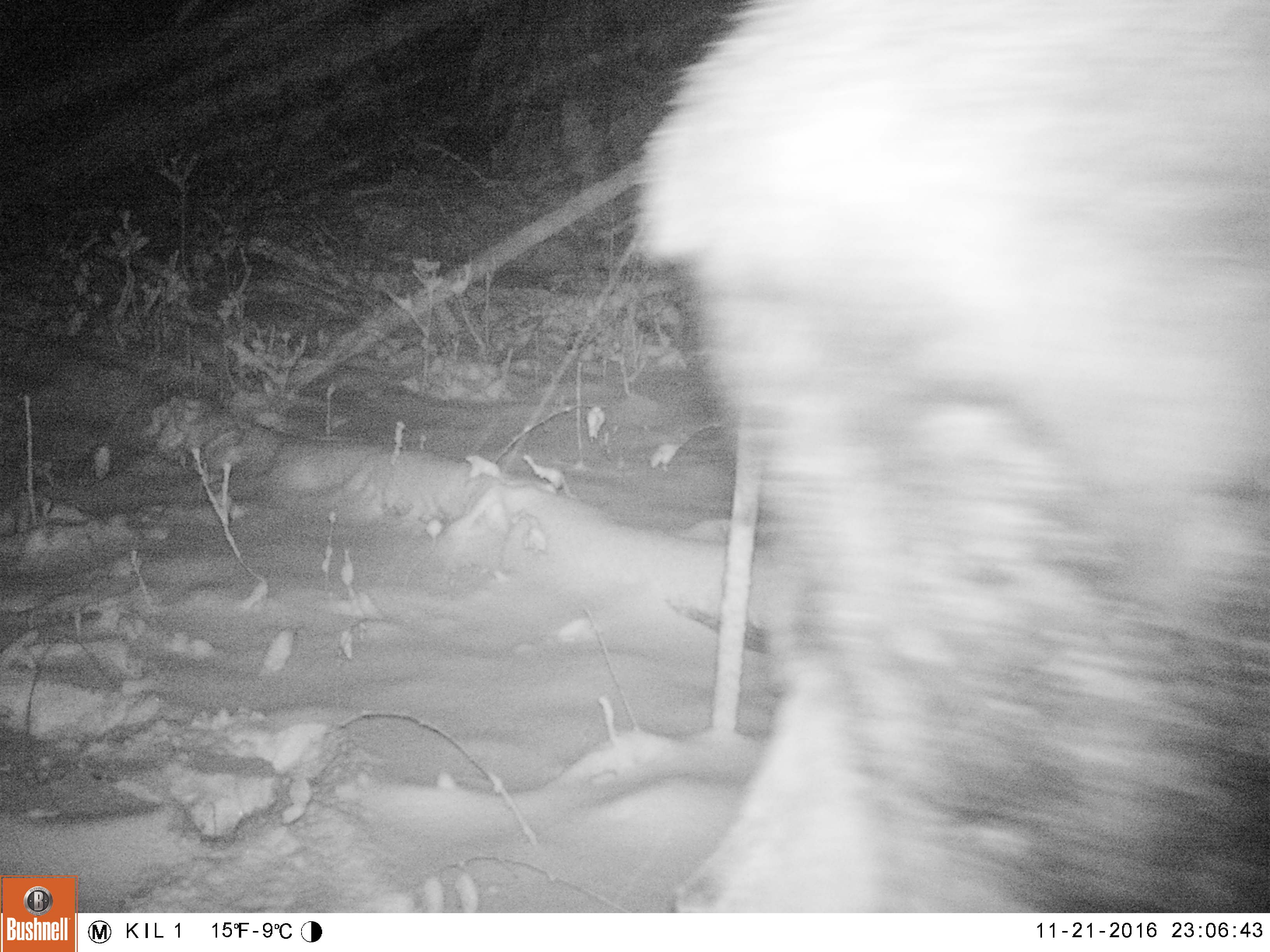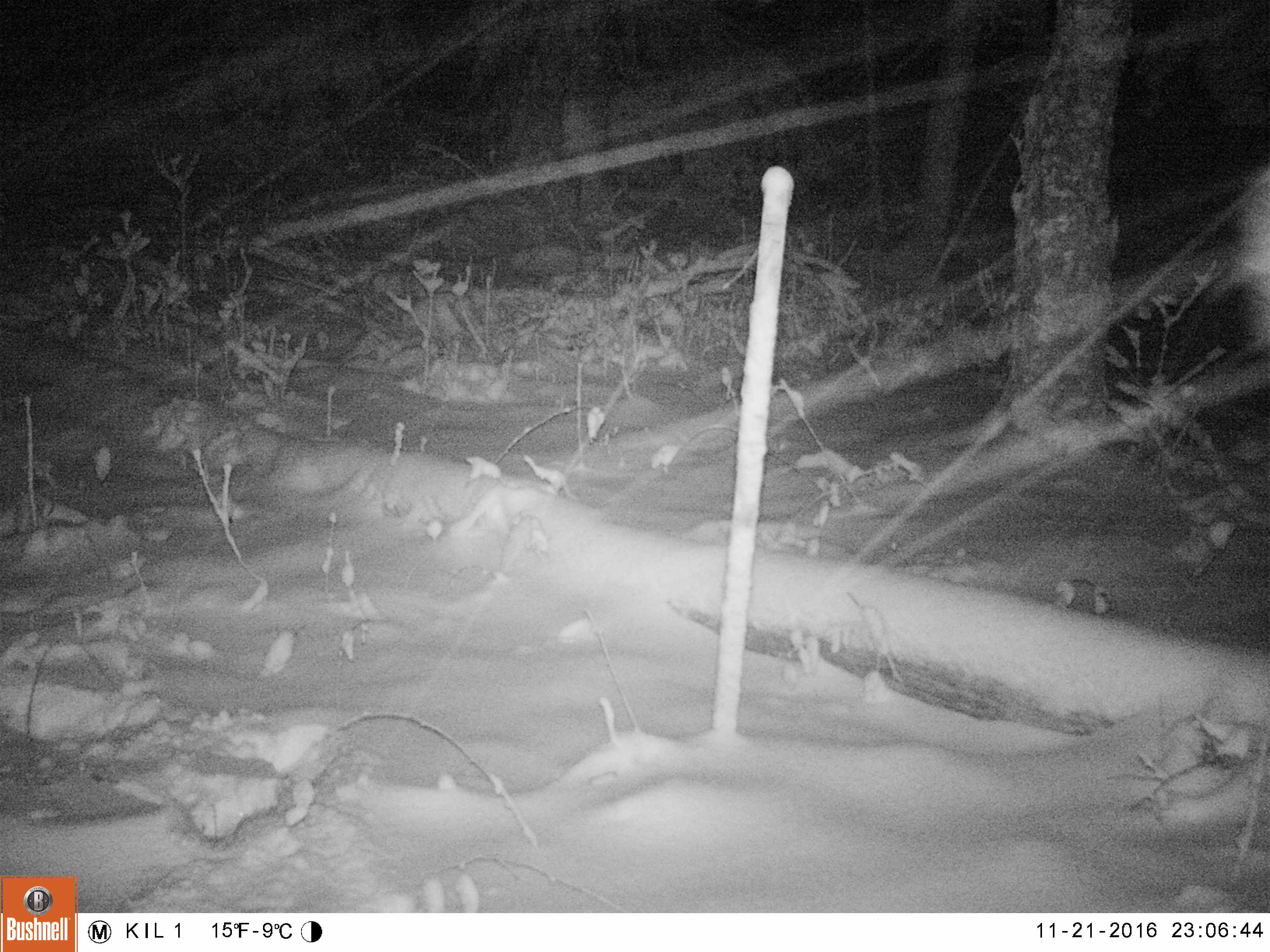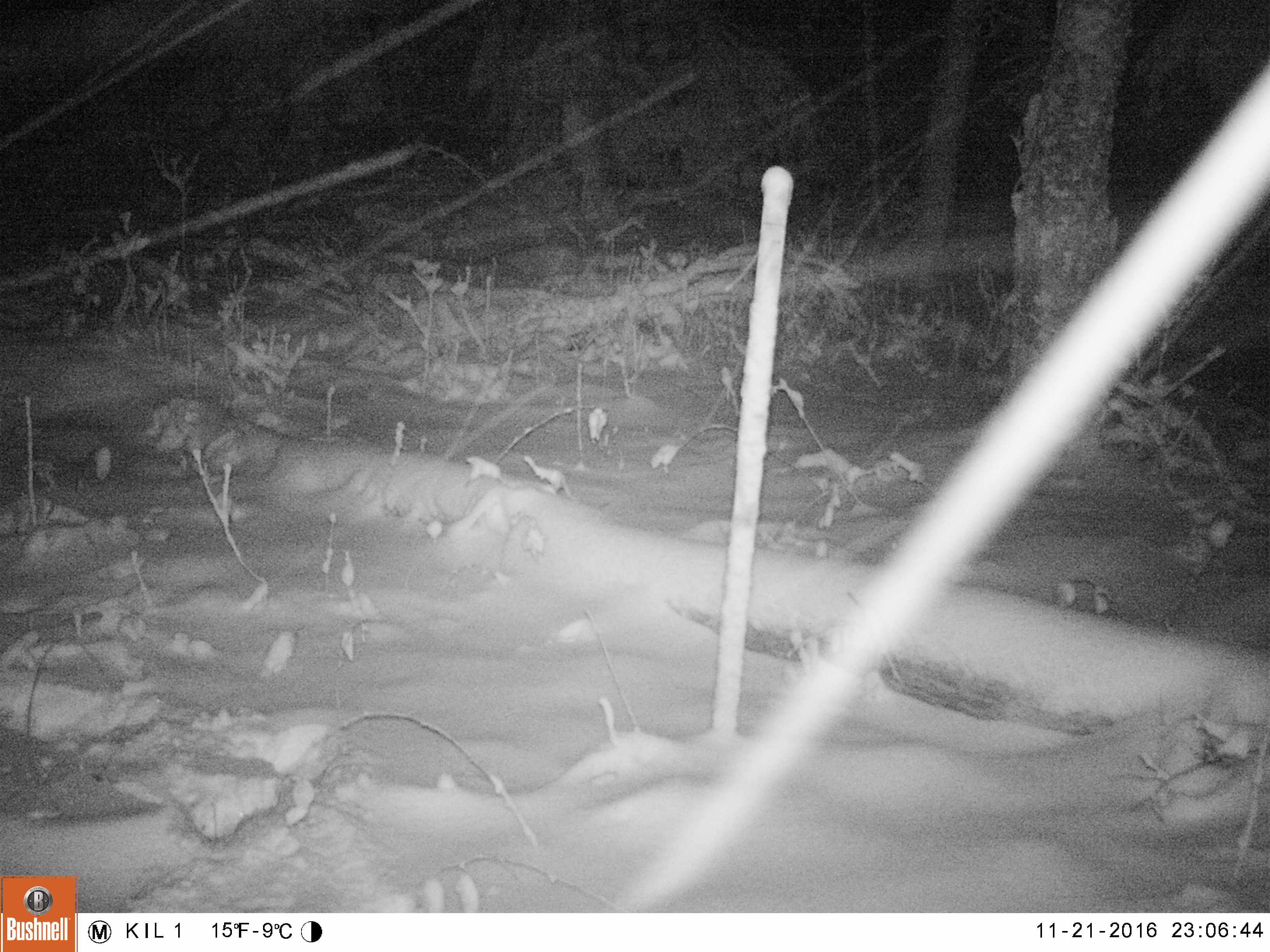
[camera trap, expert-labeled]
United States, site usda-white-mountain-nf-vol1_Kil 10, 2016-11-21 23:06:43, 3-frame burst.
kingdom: Animalia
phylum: Chordata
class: Mammalia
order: Artiodactyla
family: Cervidae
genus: Alces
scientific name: Alces alces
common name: moose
Moose (Alces alces).